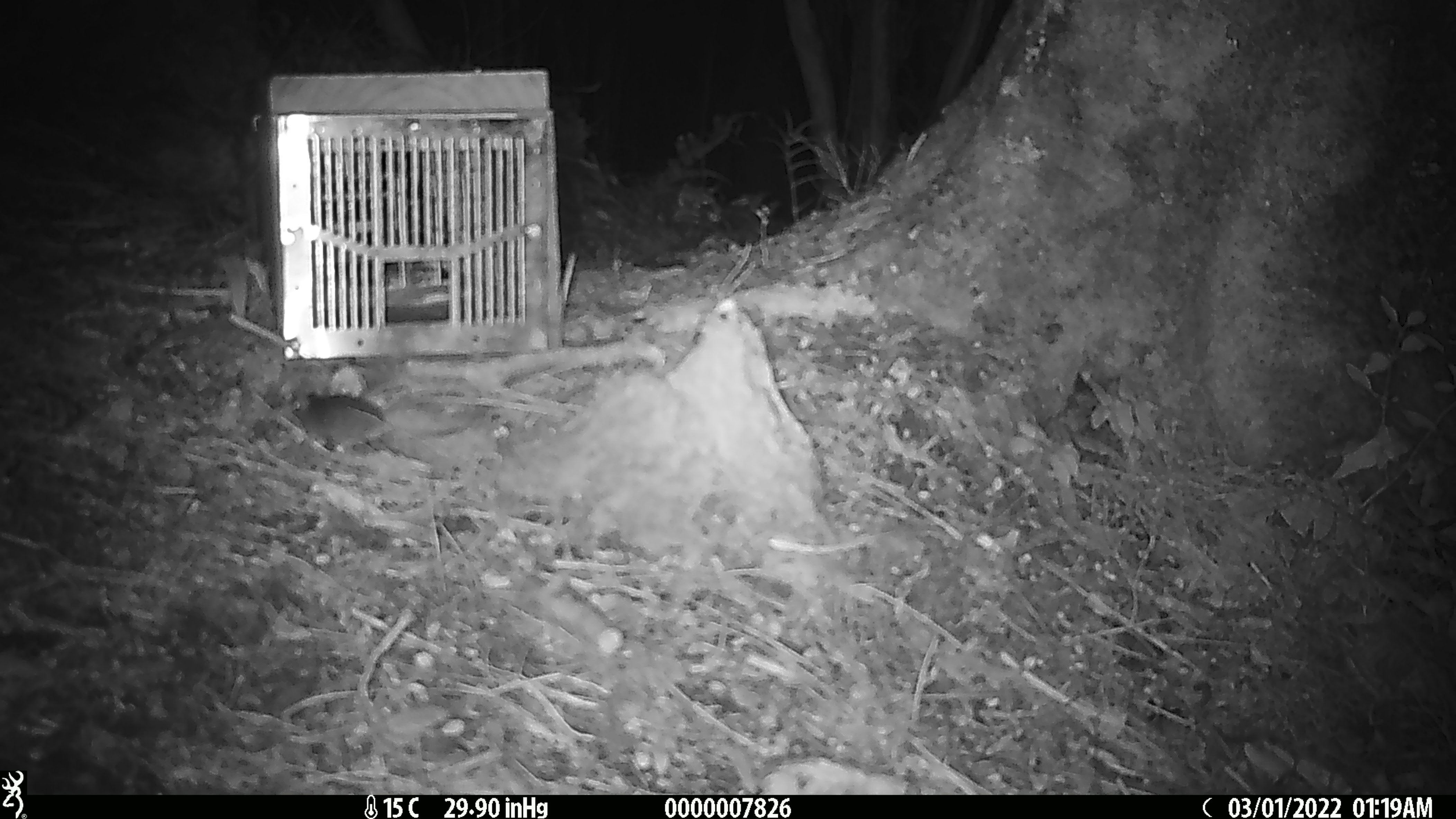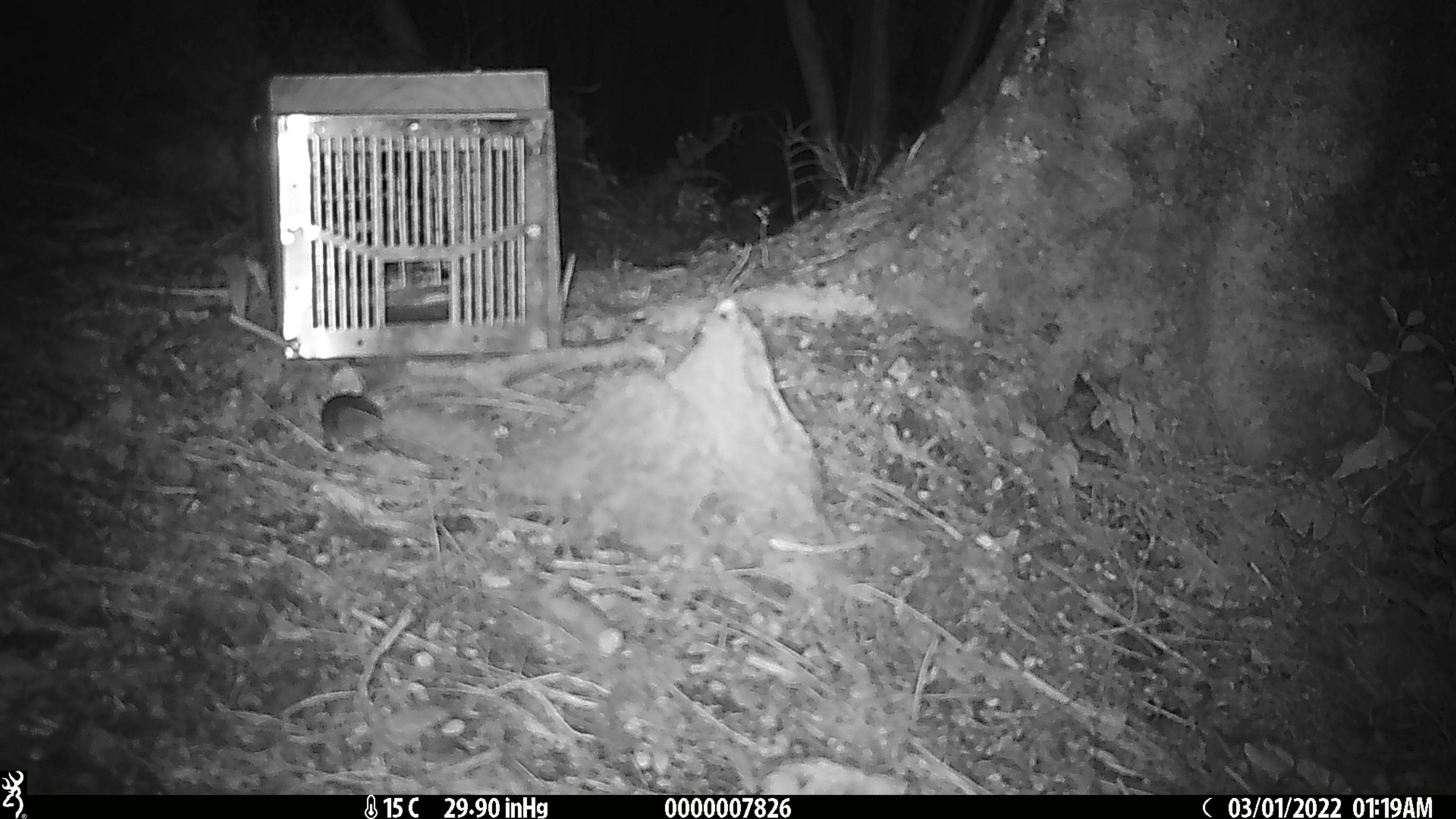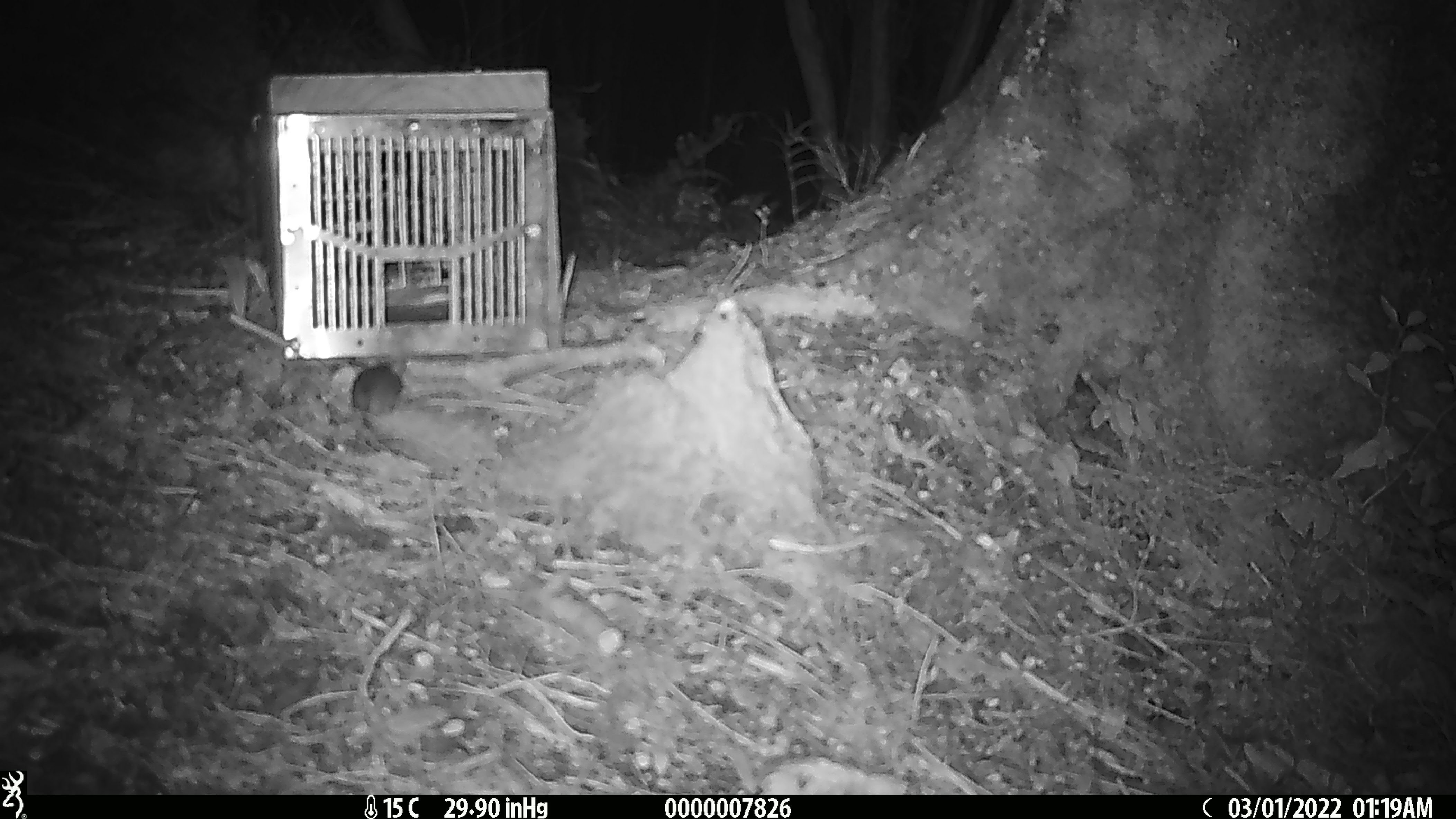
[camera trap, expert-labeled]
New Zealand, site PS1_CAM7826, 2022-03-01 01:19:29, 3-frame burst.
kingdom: Animalia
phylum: Chordata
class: Mammalia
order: Rodentia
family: Muridae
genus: Mus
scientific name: Mus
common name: mouse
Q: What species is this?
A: Mouse (Mus).